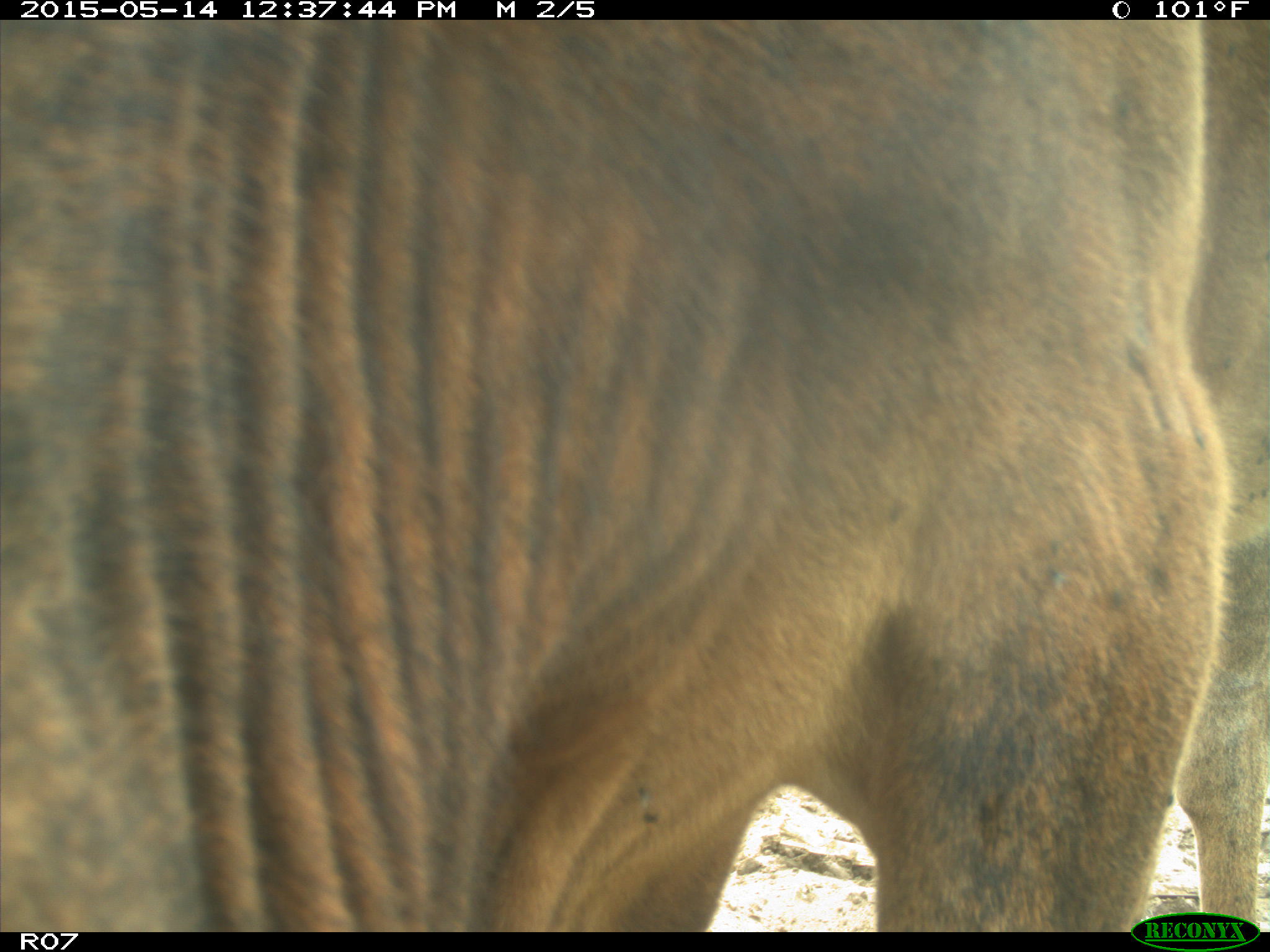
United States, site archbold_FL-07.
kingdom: Animalia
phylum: Chordata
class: Mammalia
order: Artiodactyla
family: Bovidae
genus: Bos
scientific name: Bos taurus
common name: domestic cow